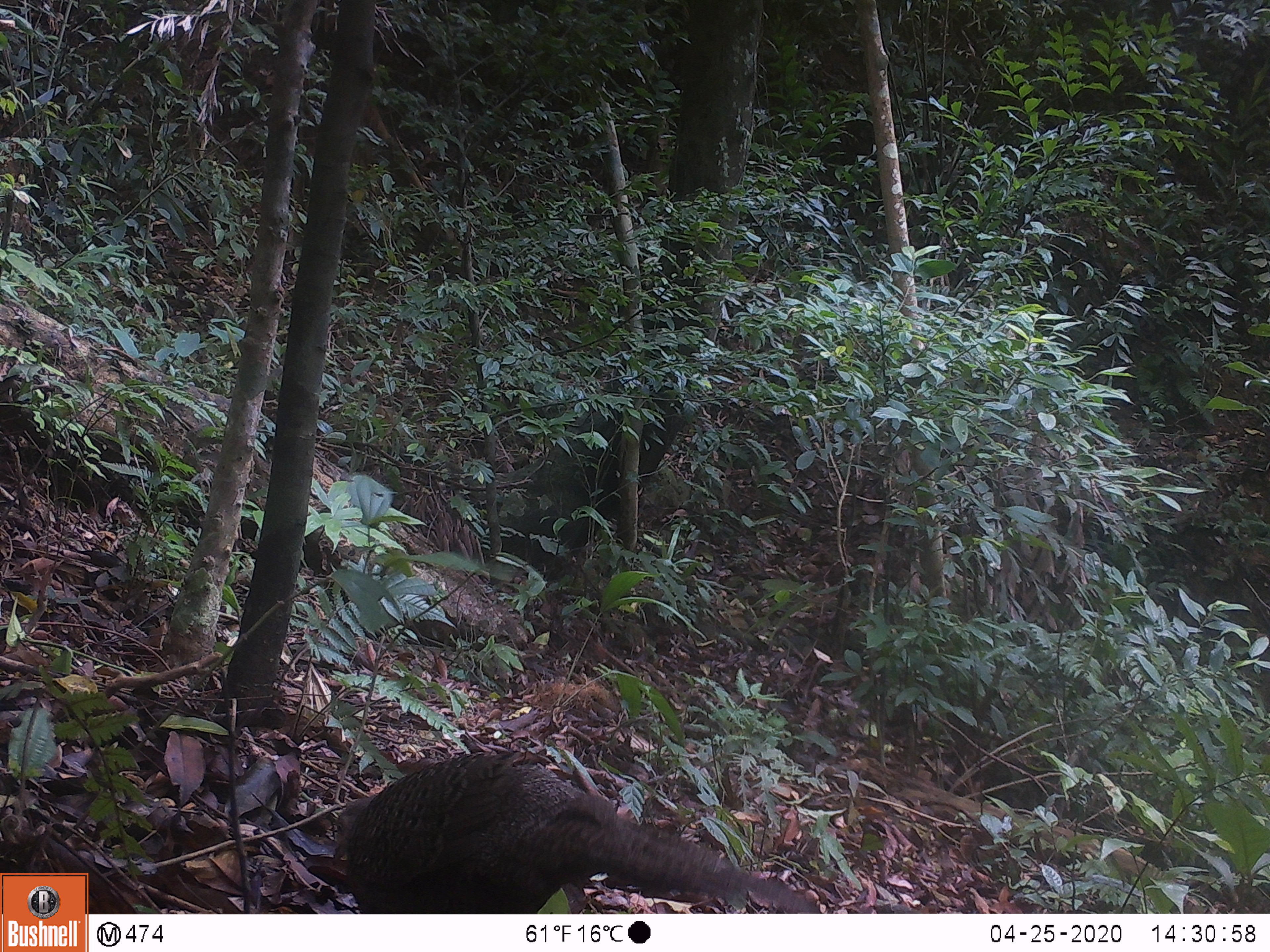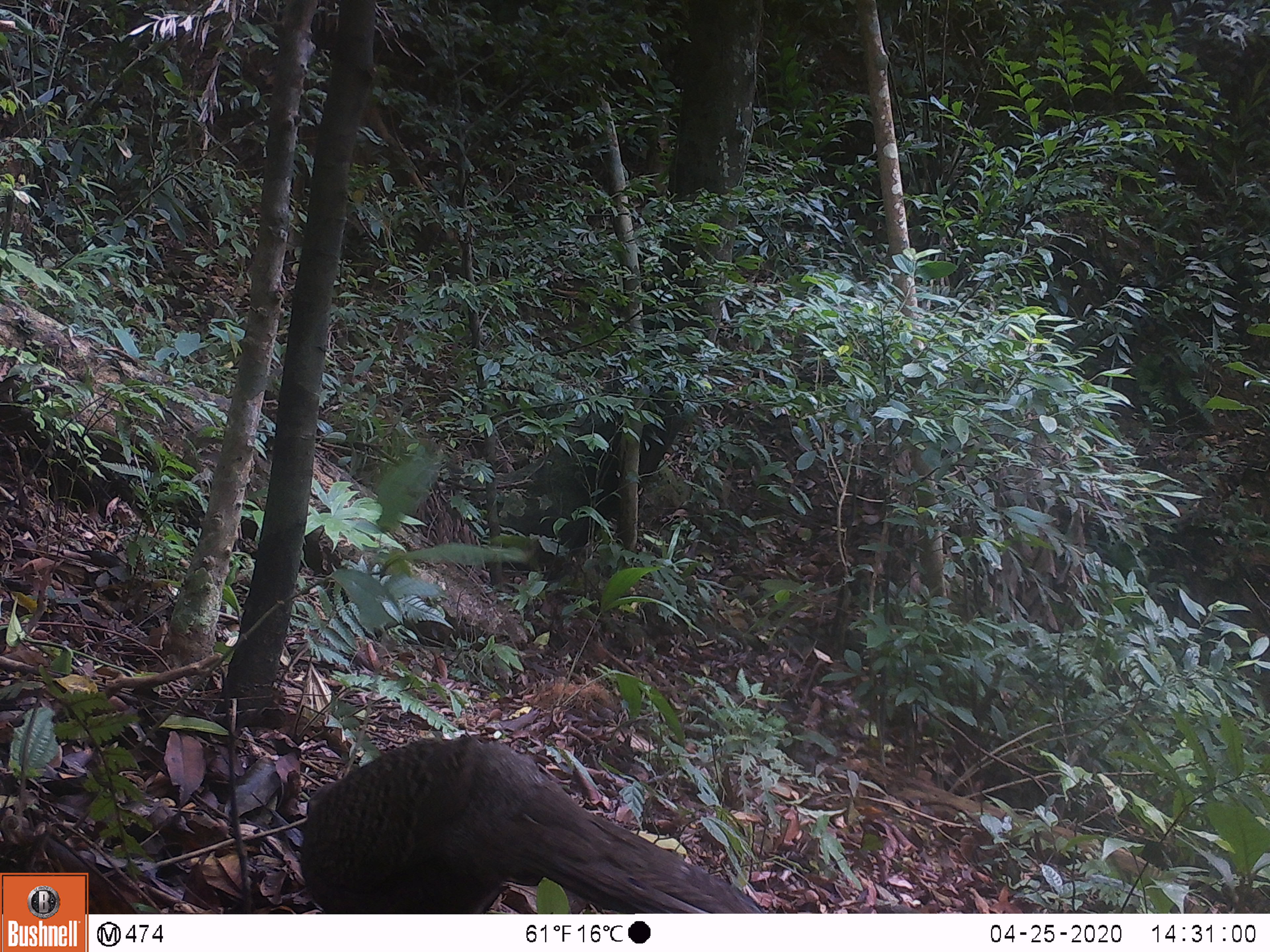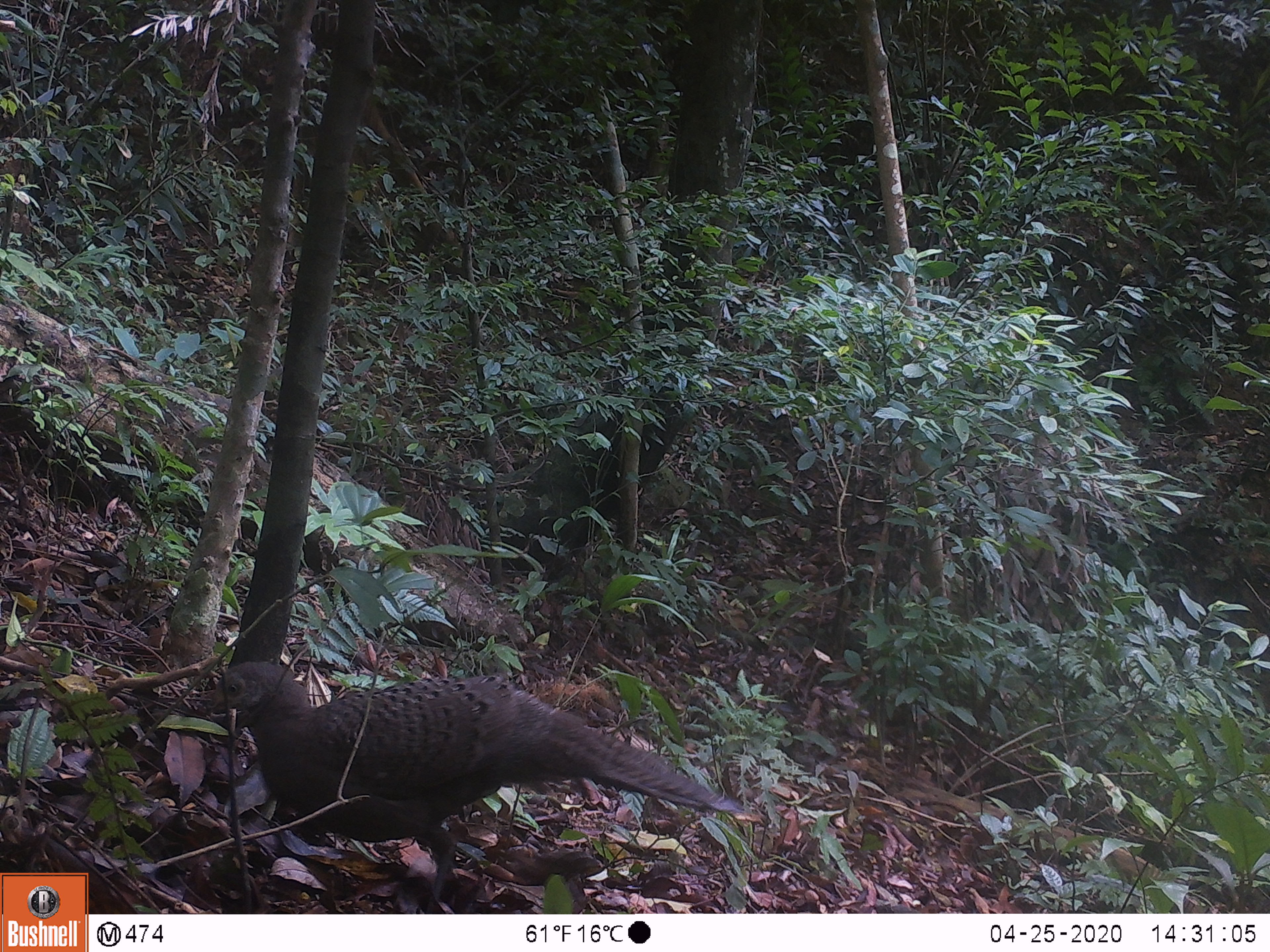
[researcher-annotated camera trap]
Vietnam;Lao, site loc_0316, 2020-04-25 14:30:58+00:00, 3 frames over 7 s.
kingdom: Animalia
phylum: Chordata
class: Aves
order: Galliformes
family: Phasianidae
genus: Polyplectron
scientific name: Polyplectron bicalcaratum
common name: gray peacock-pheasant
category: grey peacock pheasant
Grey peacock pheasant (gray peacock-pheasant) (Polyplectron bicalcaratum). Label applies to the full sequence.